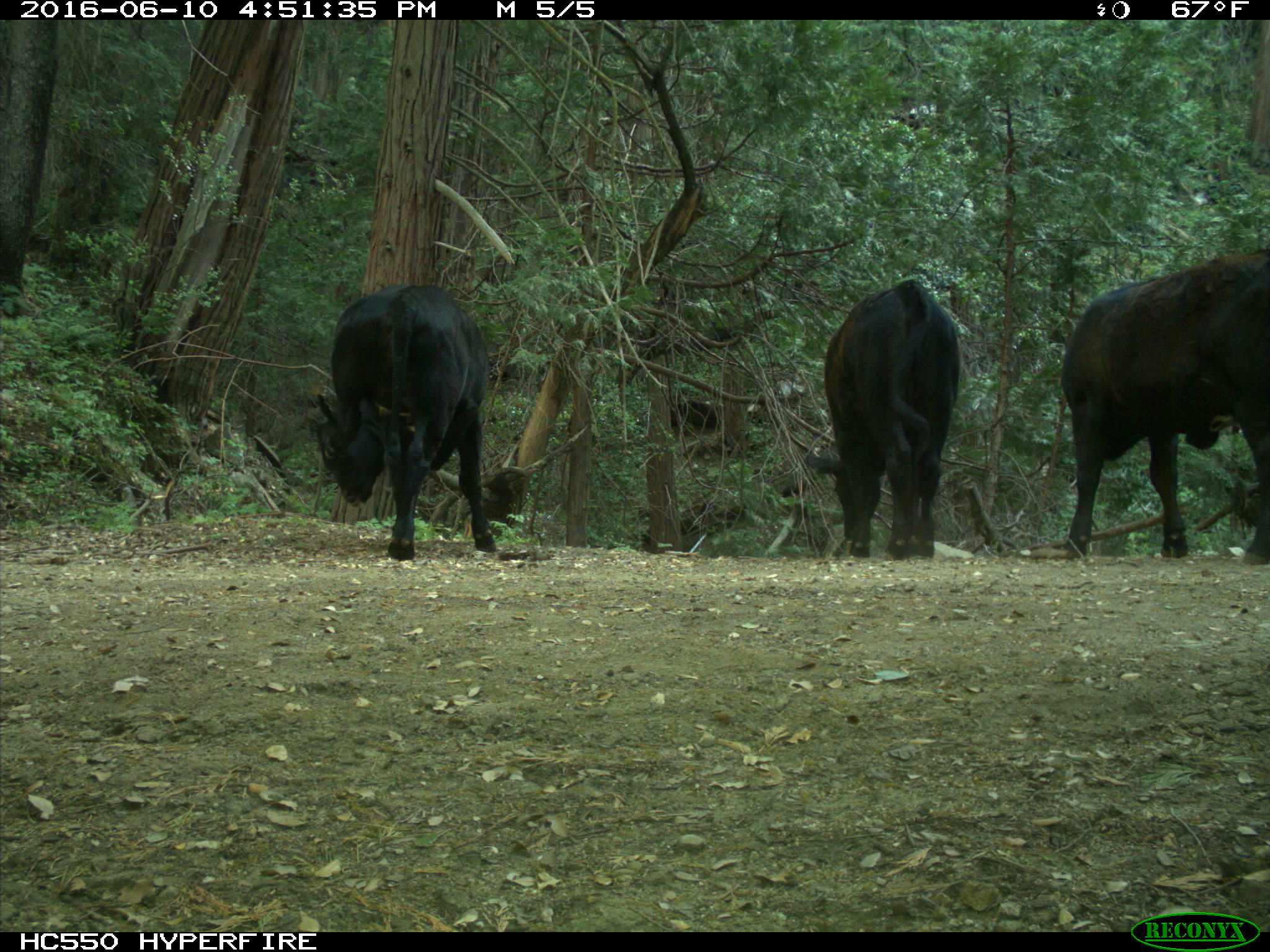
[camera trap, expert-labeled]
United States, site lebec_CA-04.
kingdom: Animalia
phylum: Chordata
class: Mammalia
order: Artiodactyla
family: Bovidae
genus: Bos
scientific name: Bos taurus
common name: domestic cow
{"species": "Bos taurus (domestic cow)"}